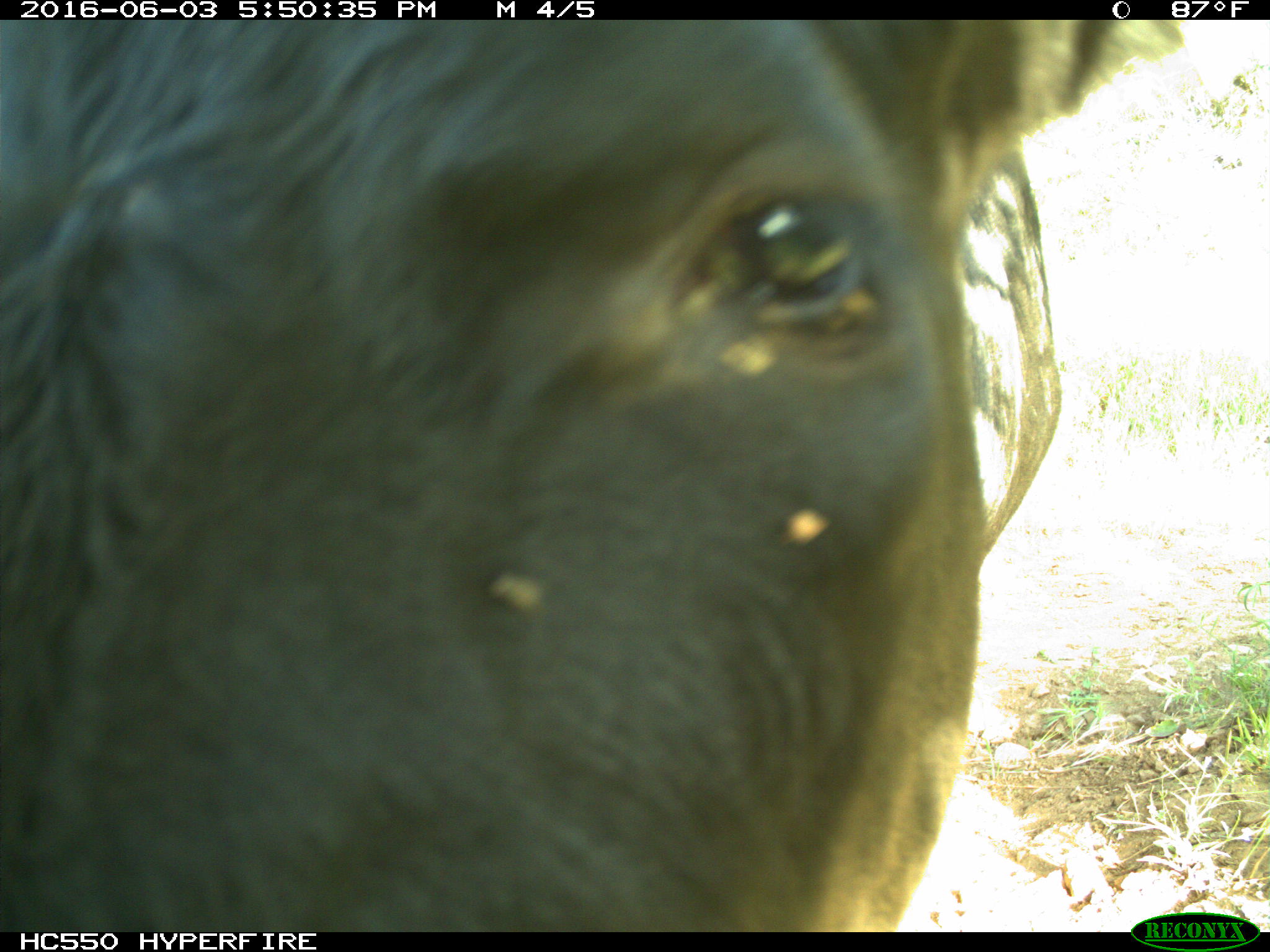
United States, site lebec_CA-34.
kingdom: Animalia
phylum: Chordata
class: Mammalia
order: Artiodactyla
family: Bovidae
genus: Bos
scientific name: Bos taurus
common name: domestic cow